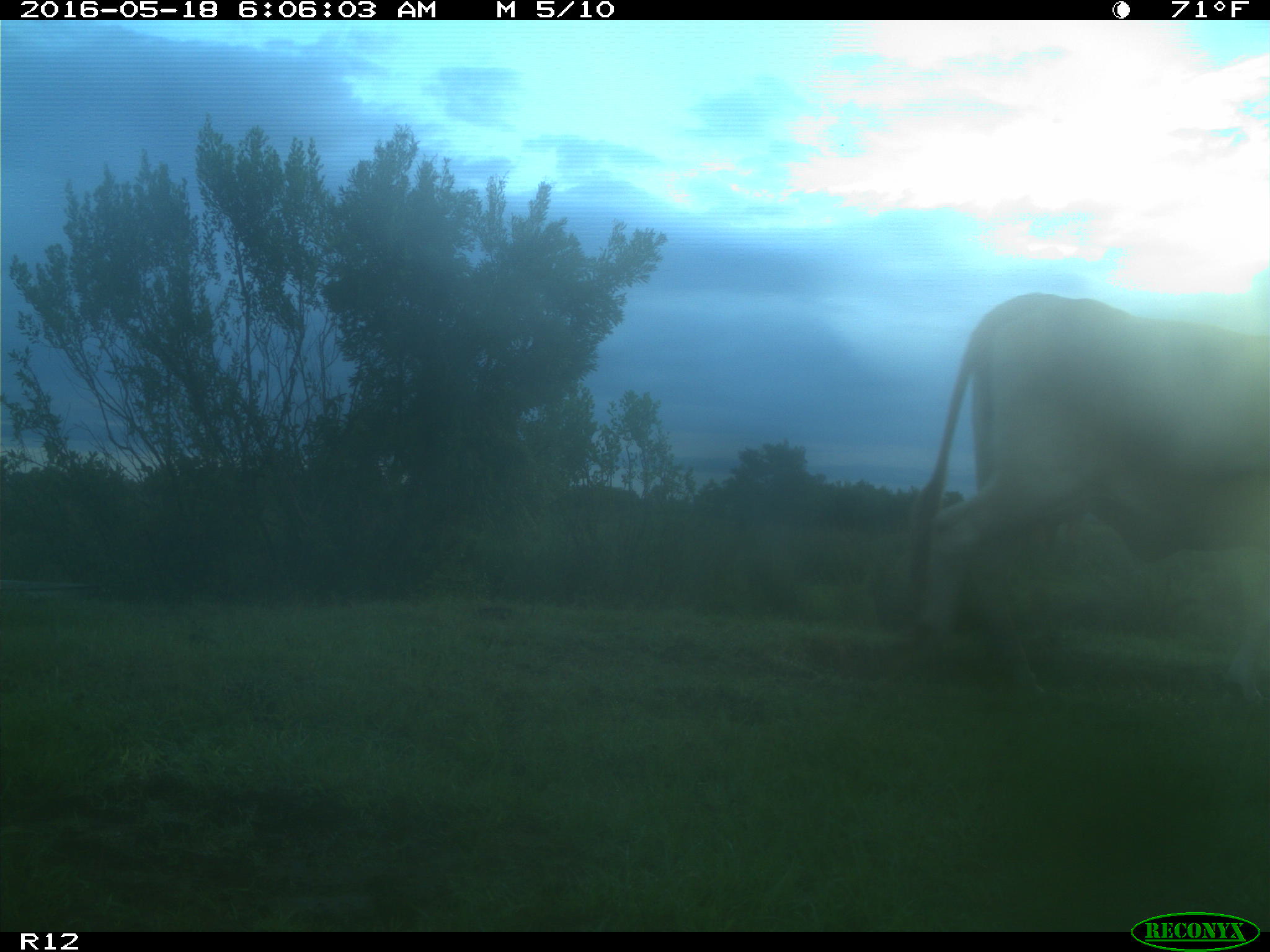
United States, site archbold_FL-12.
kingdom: Animalia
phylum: Chordata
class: Mammalia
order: Artiodactyla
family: Bovidae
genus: Bos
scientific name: Bos taurus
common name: domestic cow